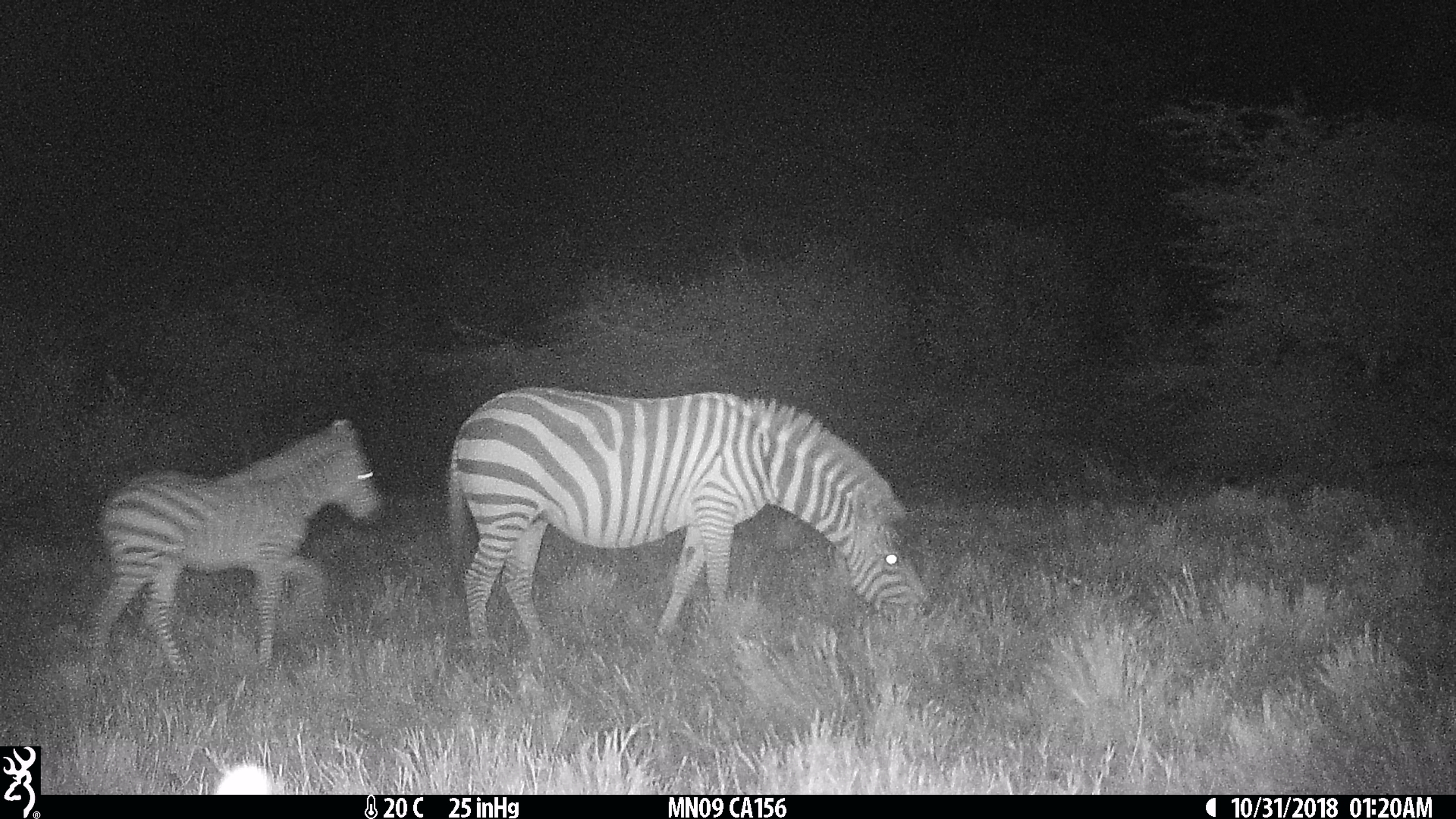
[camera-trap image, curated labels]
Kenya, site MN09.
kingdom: Animalia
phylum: Chordata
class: Mammalia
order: Perissodactyla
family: Equidae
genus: Equus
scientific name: Equus quagga burchellii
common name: burchell's zebra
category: zebra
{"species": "zebra (burchell's zebra) (Equus quagga burchellii)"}